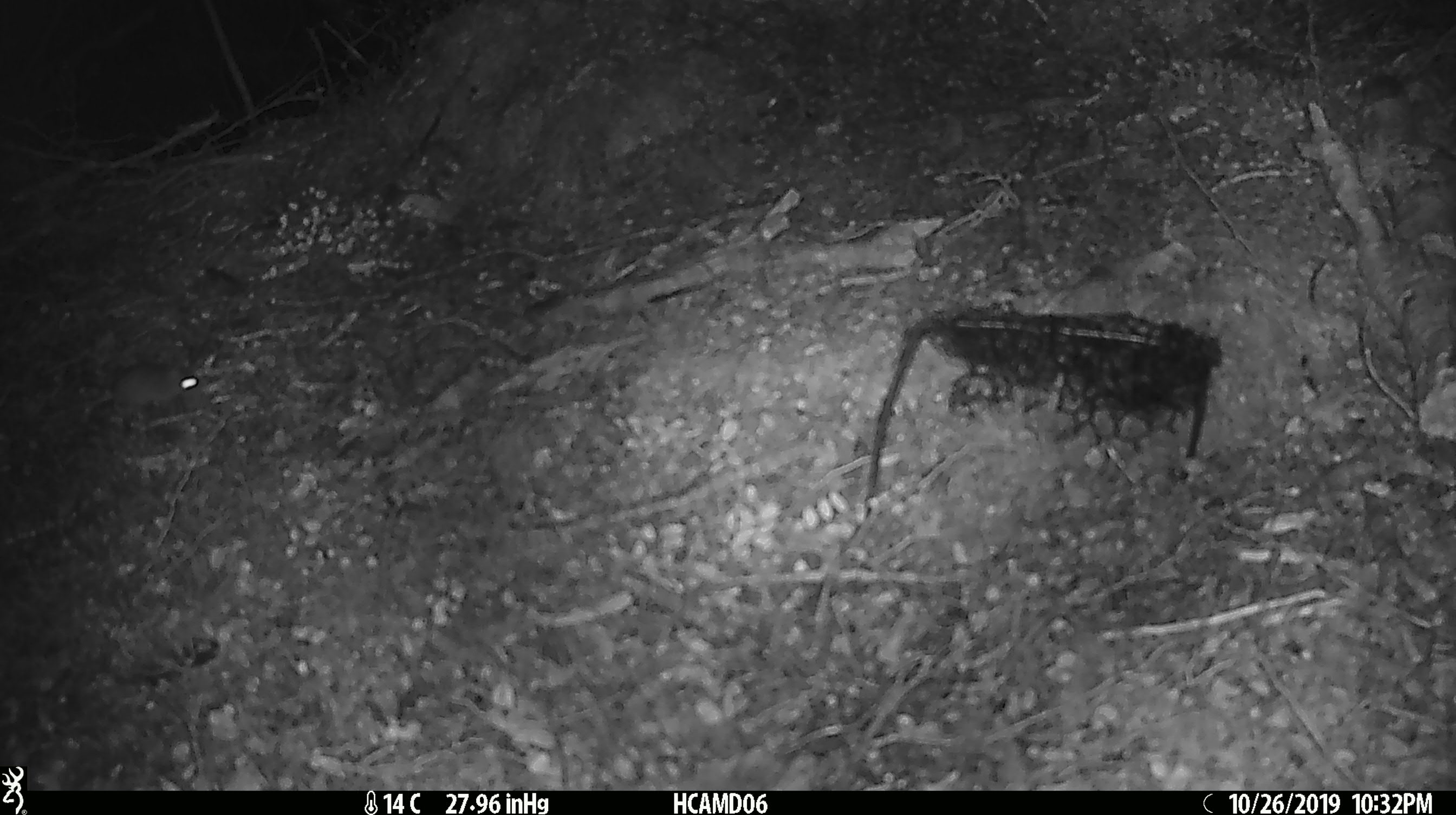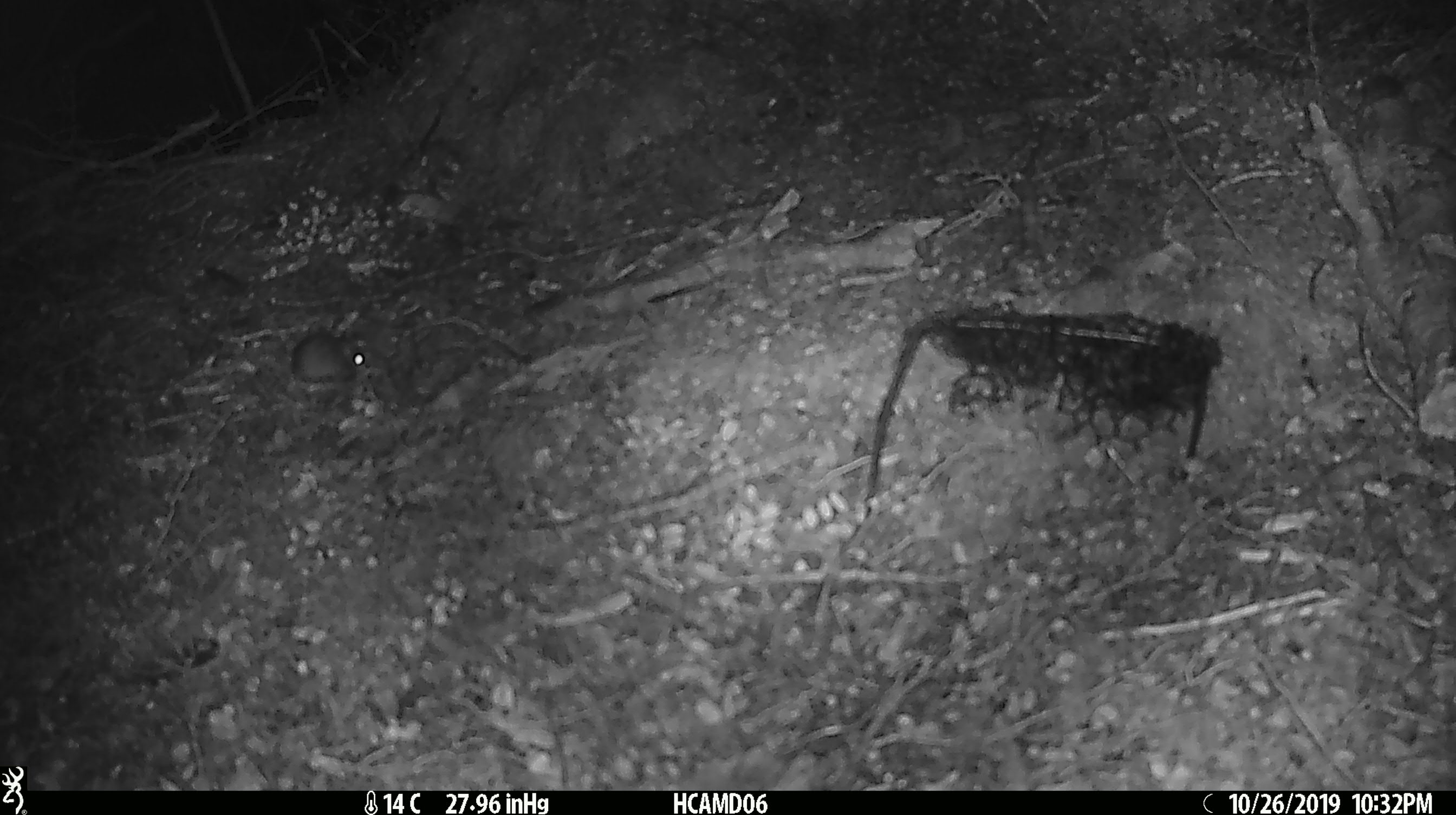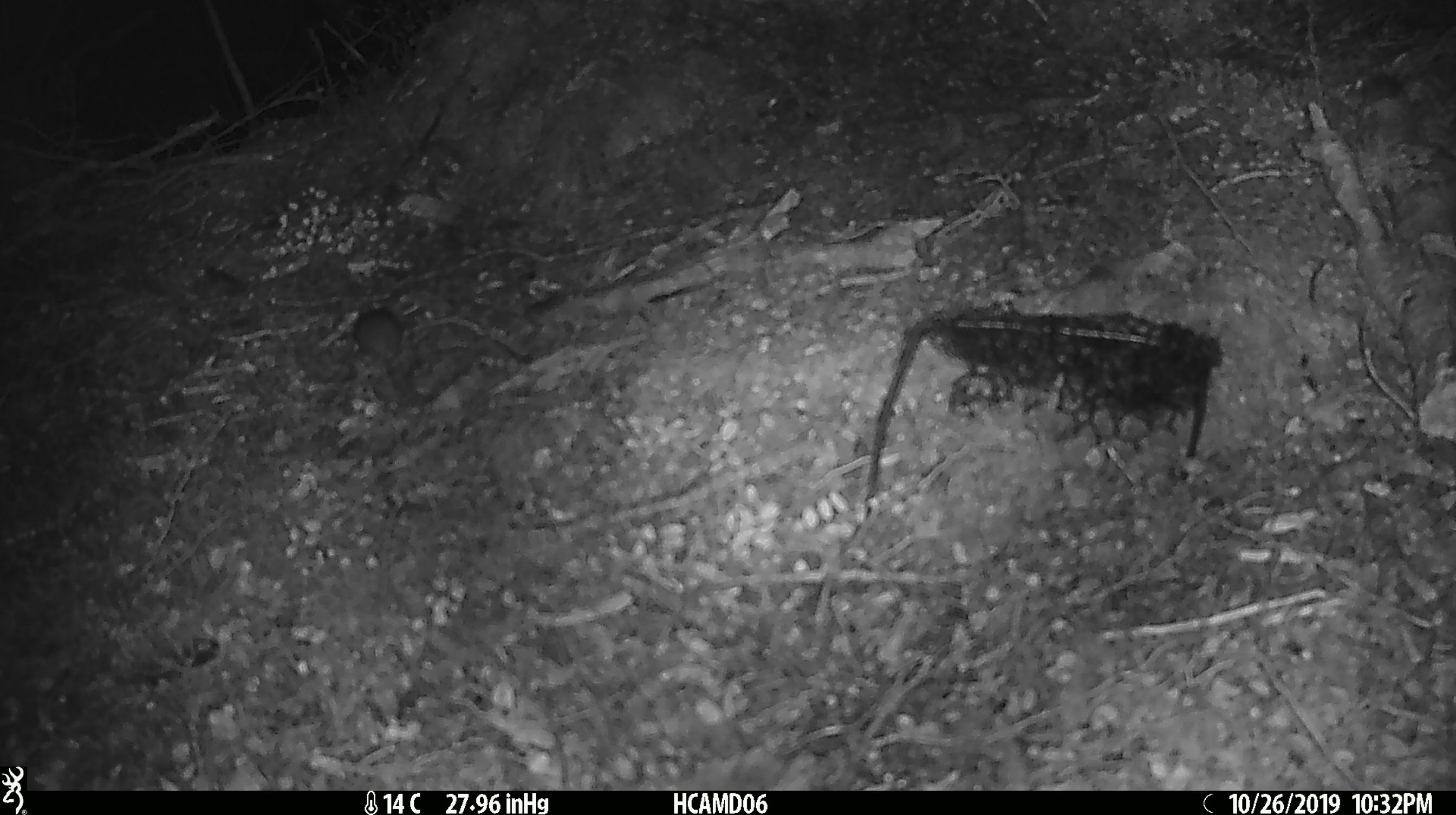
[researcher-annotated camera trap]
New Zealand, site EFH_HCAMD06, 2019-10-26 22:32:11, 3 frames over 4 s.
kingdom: Animalia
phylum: Chordata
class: Mammalia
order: Rodentia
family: Muridae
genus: Mus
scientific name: Mus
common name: mouse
Mouse (Mus).